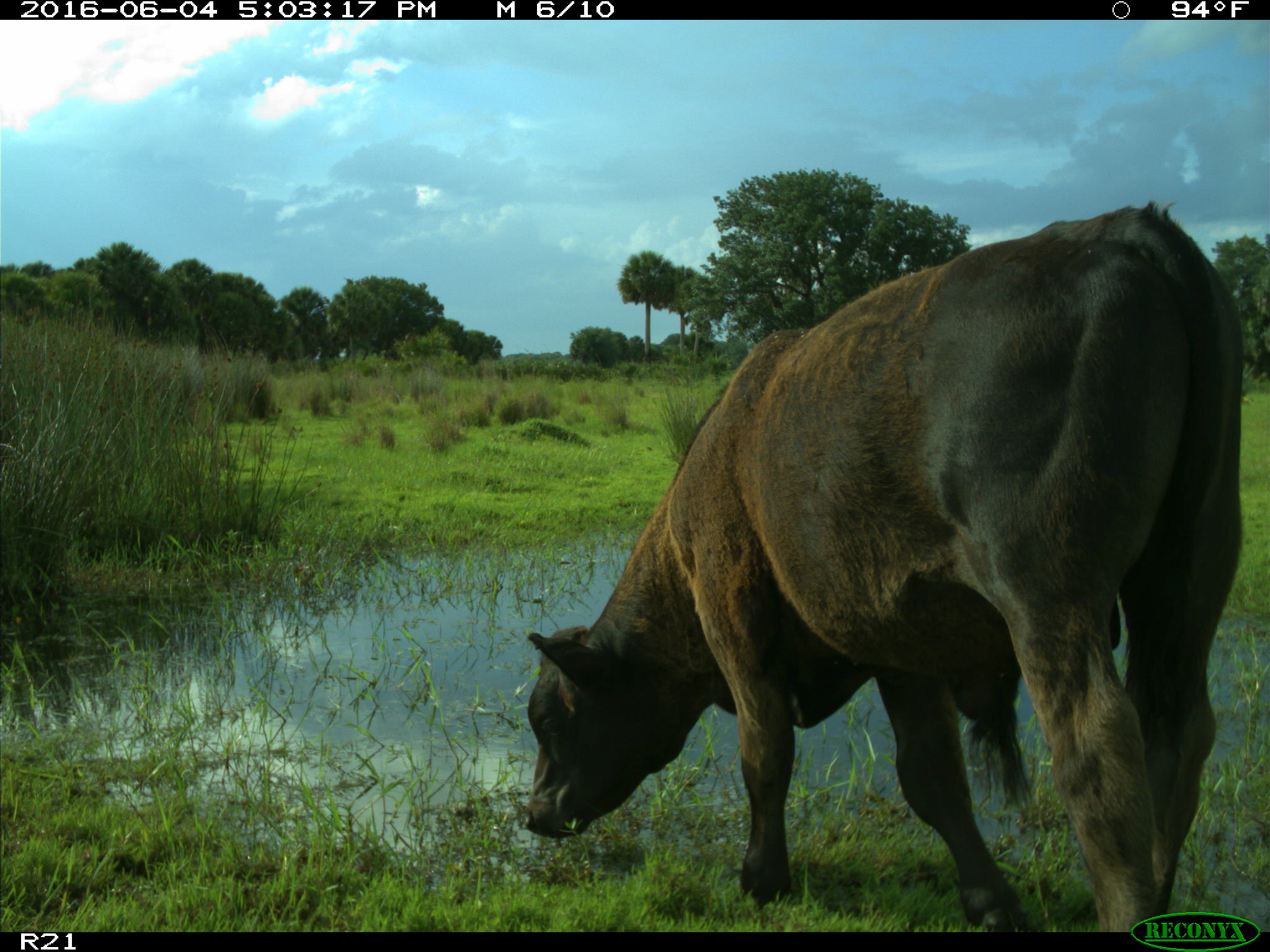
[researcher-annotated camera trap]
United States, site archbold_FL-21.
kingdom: Animalia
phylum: Chordata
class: Mammalia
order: Artiodactyla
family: Bovidae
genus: Bos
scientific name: Bos taurus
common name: domestic cow